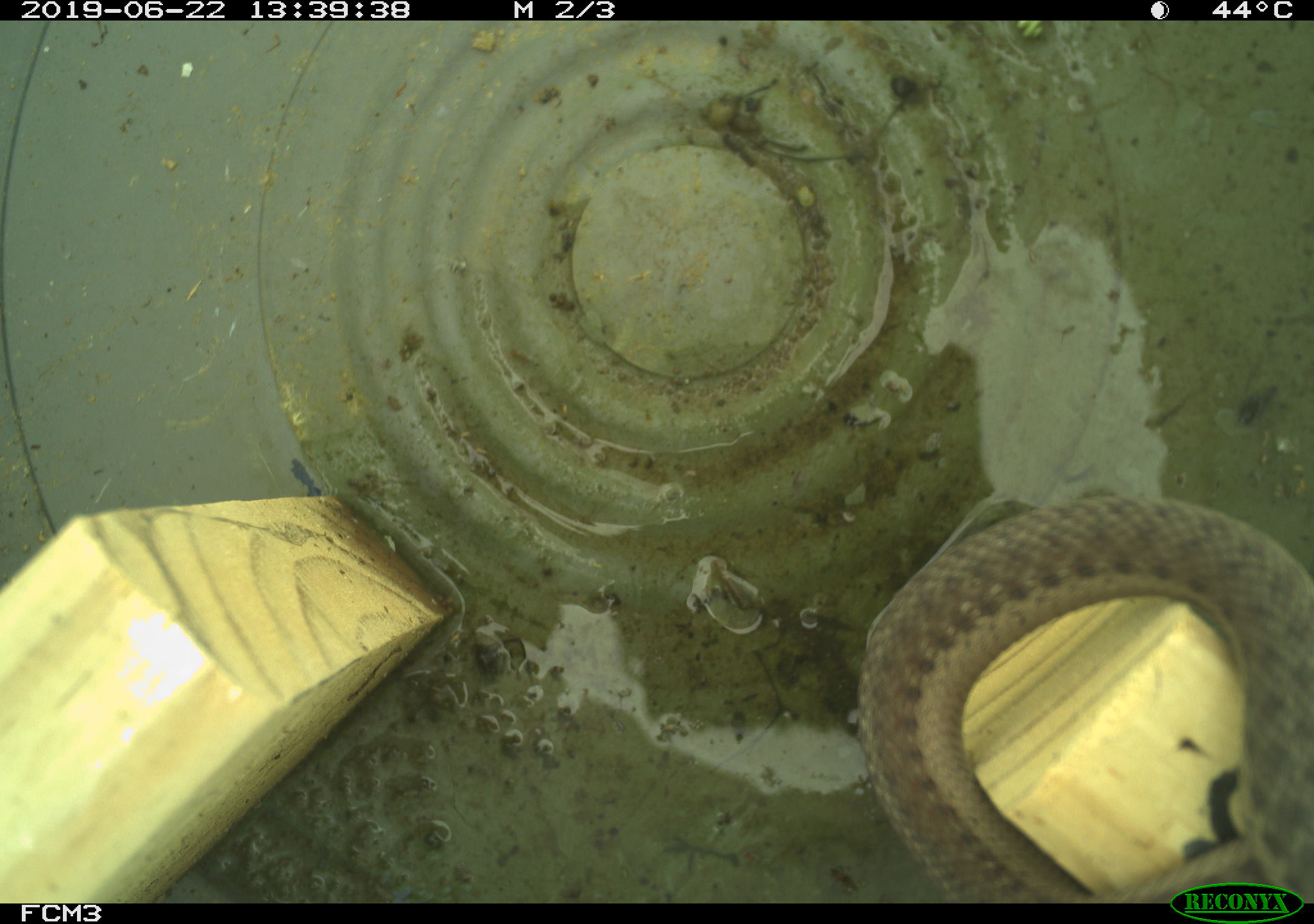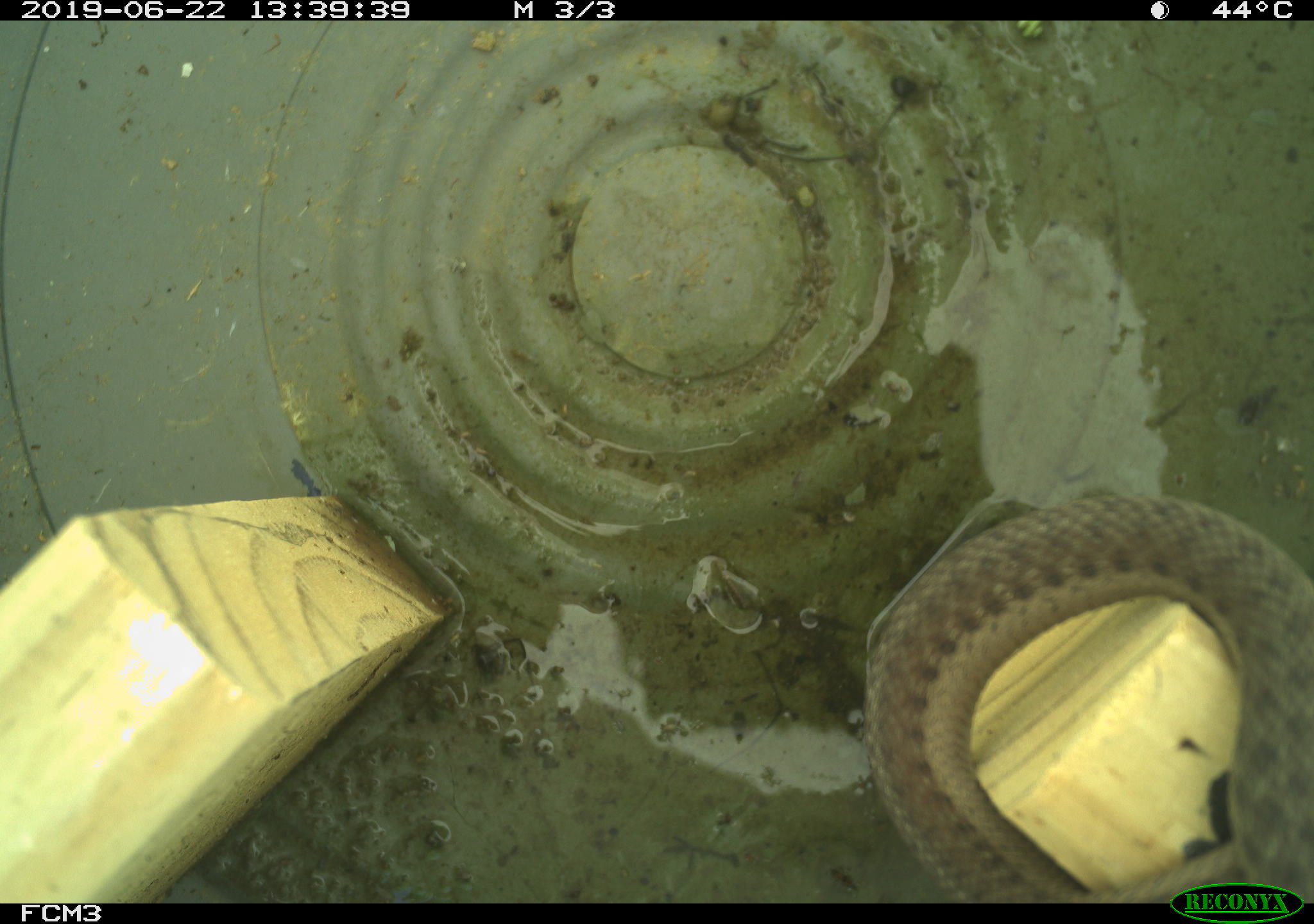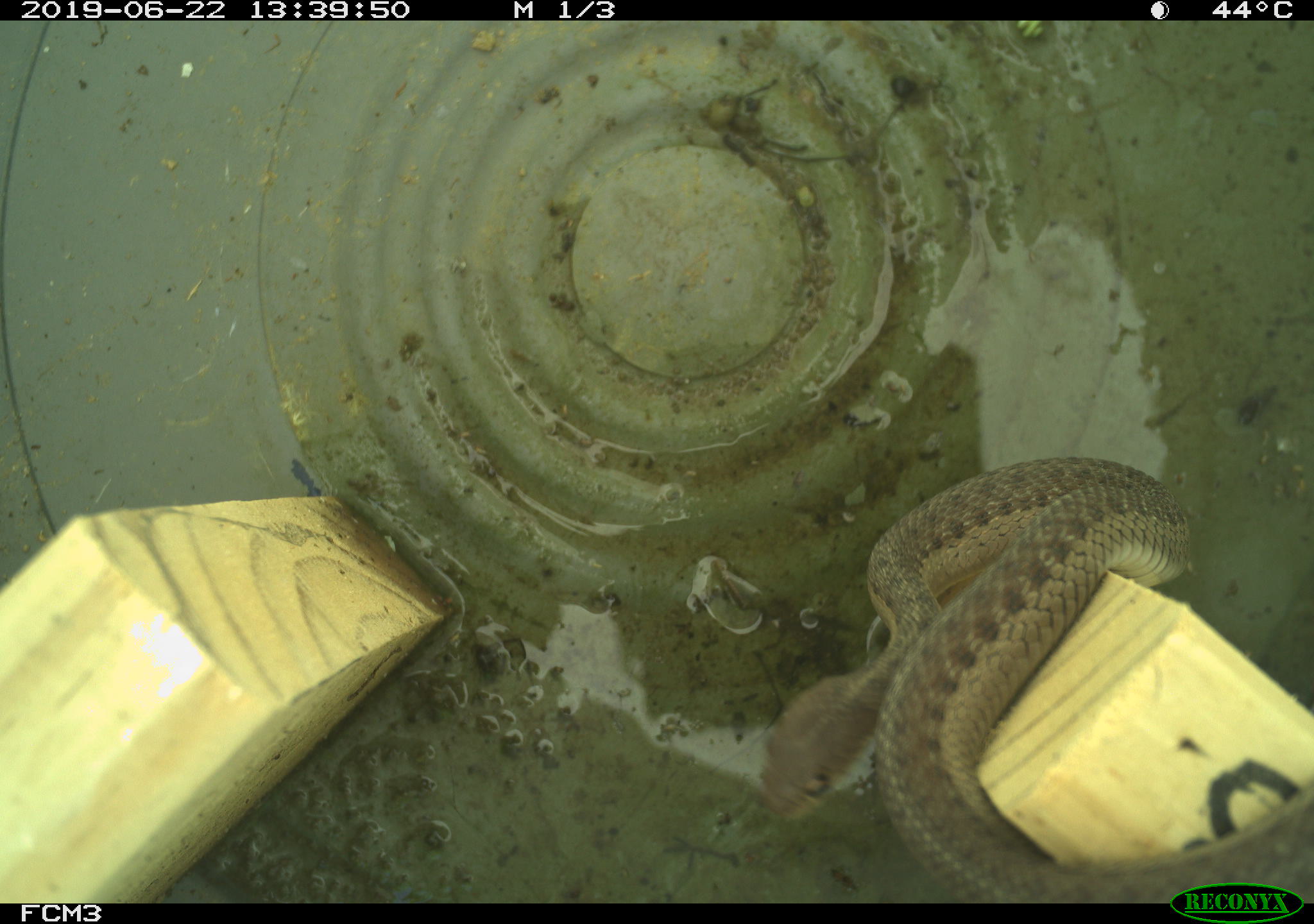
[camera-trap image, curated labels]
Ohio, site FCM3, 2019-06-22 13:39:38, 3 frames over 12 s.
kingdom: Animalia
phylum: Chordata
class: Reptilia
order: Squamata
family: Colubridae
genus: Thamnophis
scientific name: Thamnophis sirtalis sirtalis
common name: eastern gartersnake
Eastern gartersnake (Thamnophis sirtalis sirtalis).